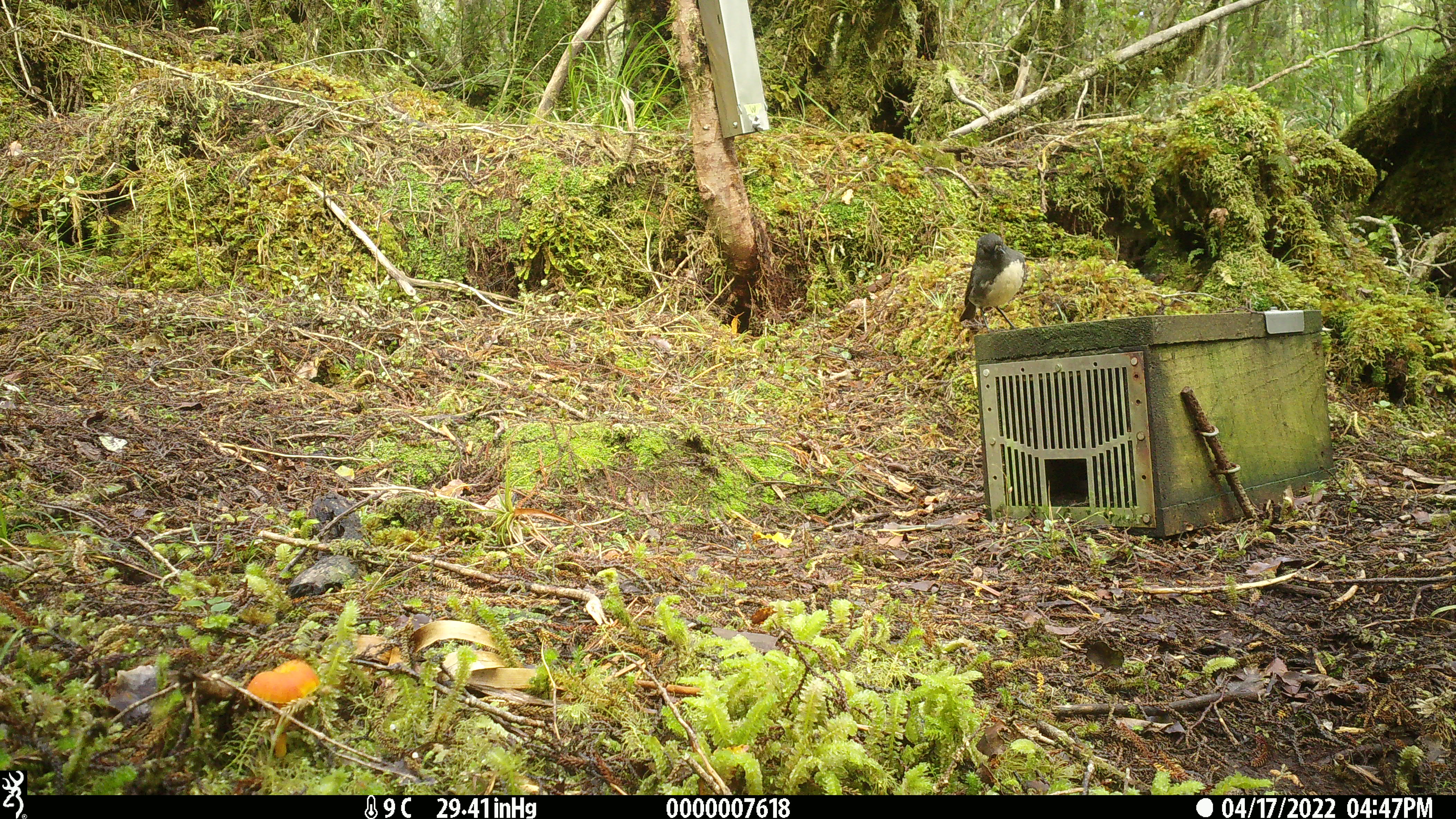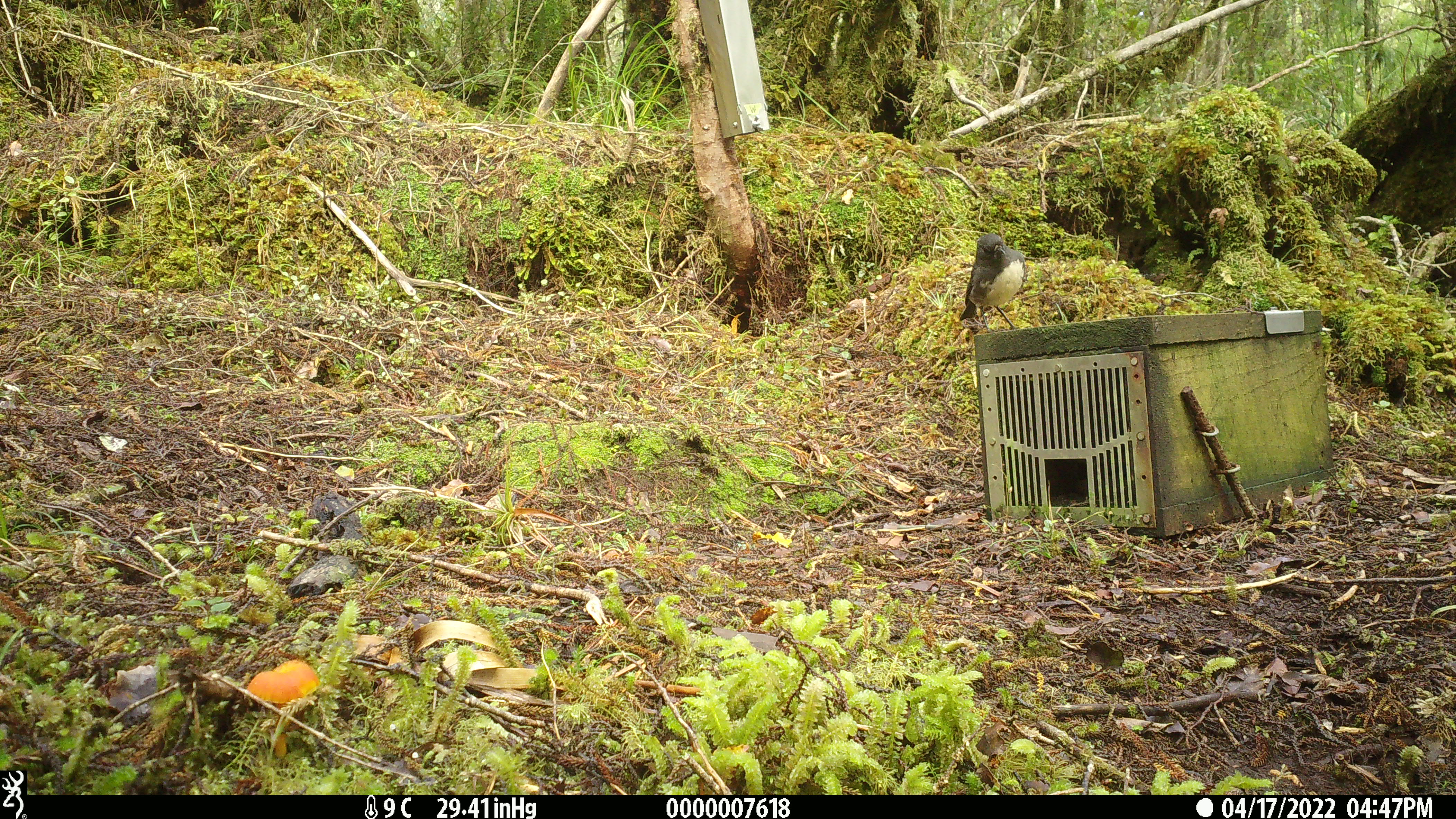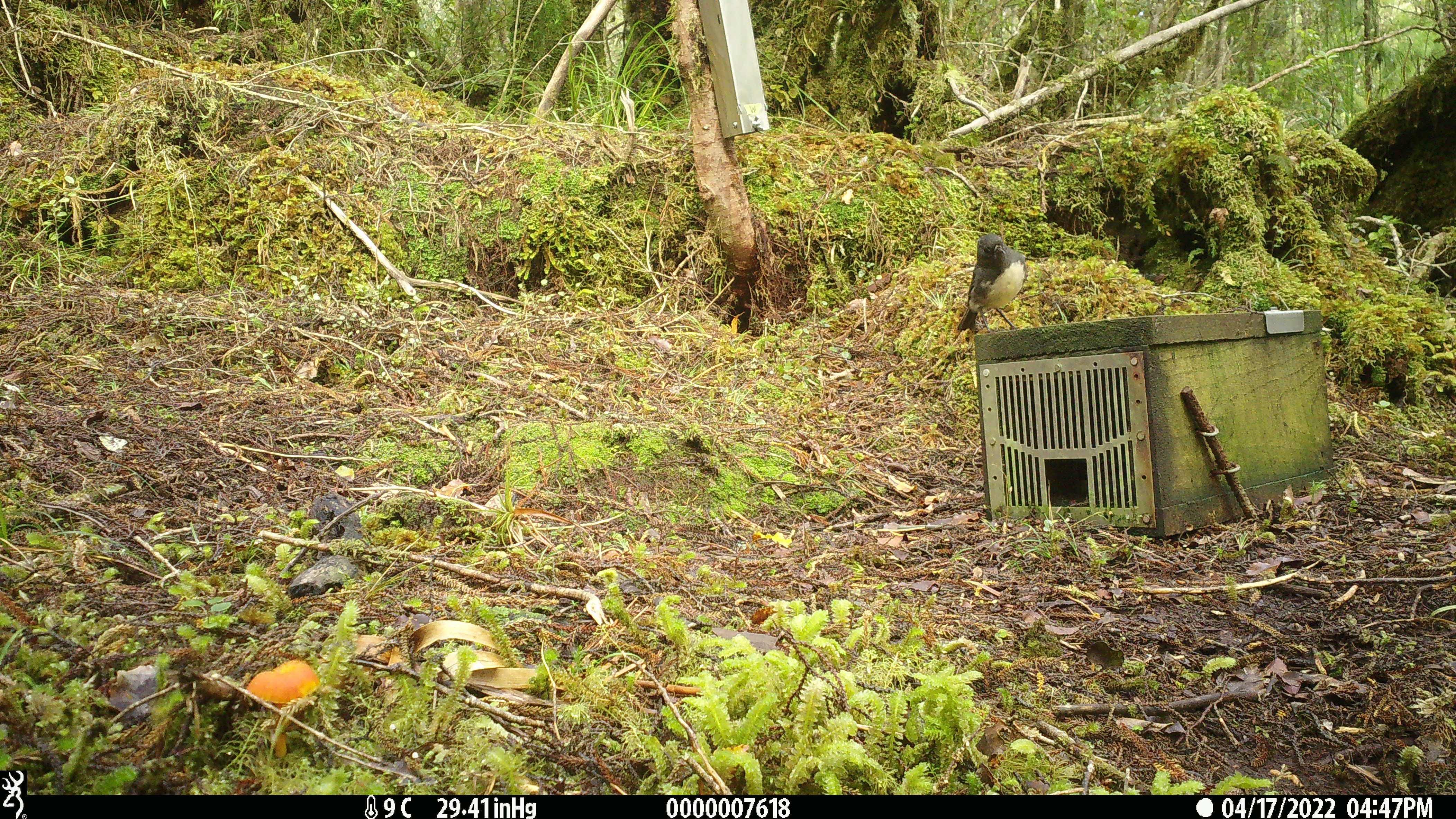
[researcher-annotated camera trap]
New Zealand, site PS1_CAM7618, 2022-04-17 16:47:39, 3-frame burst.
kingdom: Animalia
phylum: Chordata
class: Aves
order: Passeriformes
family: Petroicidae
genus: Petroica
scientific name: Petroica australis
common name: new zealand robin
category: robin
Robin (new zealand robin) (Petroica australis).